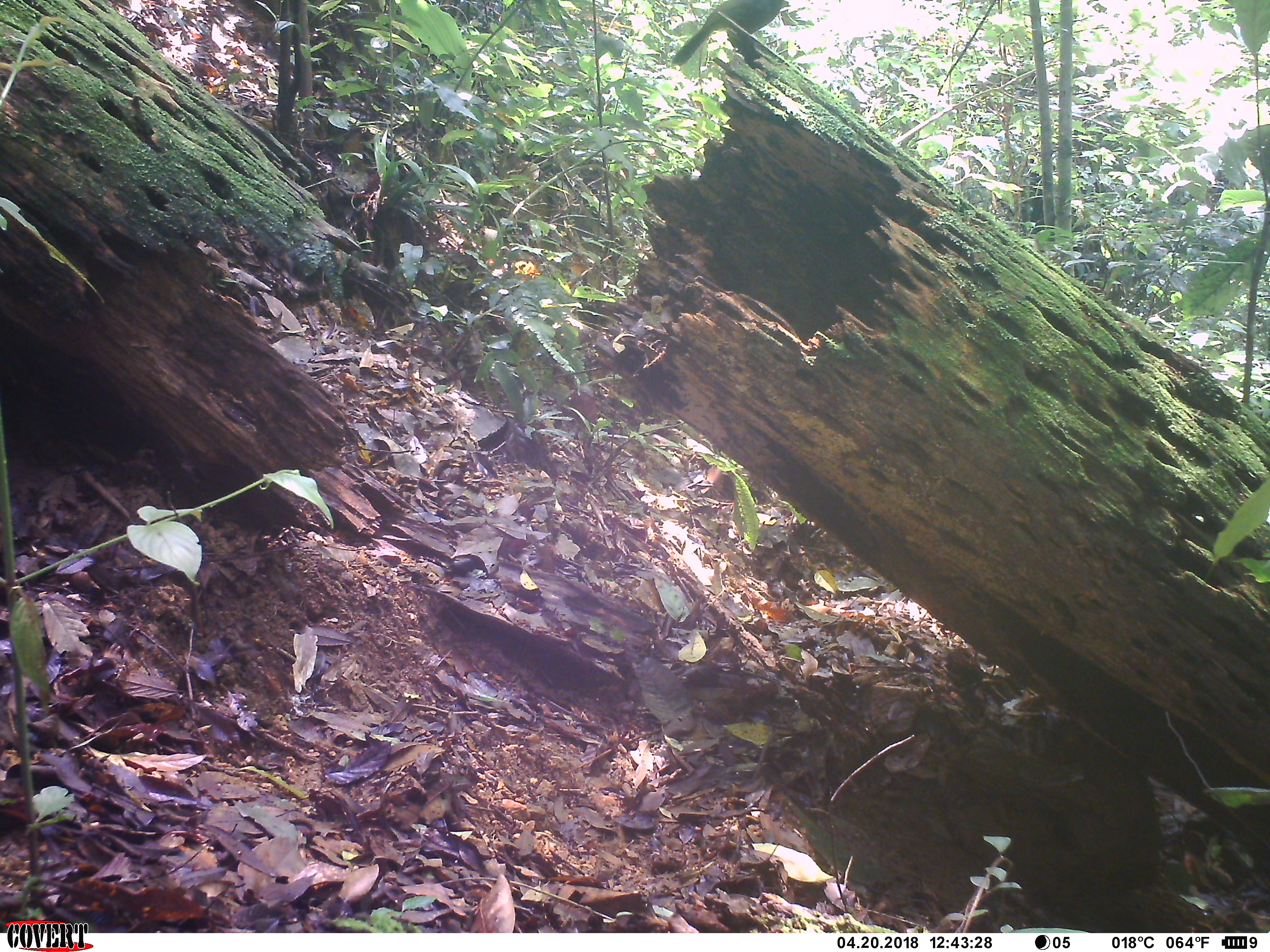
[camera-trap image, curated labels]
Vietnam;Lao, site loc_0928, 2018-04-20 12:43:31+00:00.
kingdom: Animalia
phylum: Chordata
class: Aves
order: Passeriformes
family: Leiothrichidae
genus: Garrulax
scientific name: Garrulax castanotis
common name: rufous-cheeked laughingthrush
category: rufous cheeked laughingthrush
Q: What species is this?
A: Rufous cheeked laughingthrush (rufous-cheeked laughingthrush) (Garrulax castanotis).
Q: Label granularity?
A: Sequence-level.